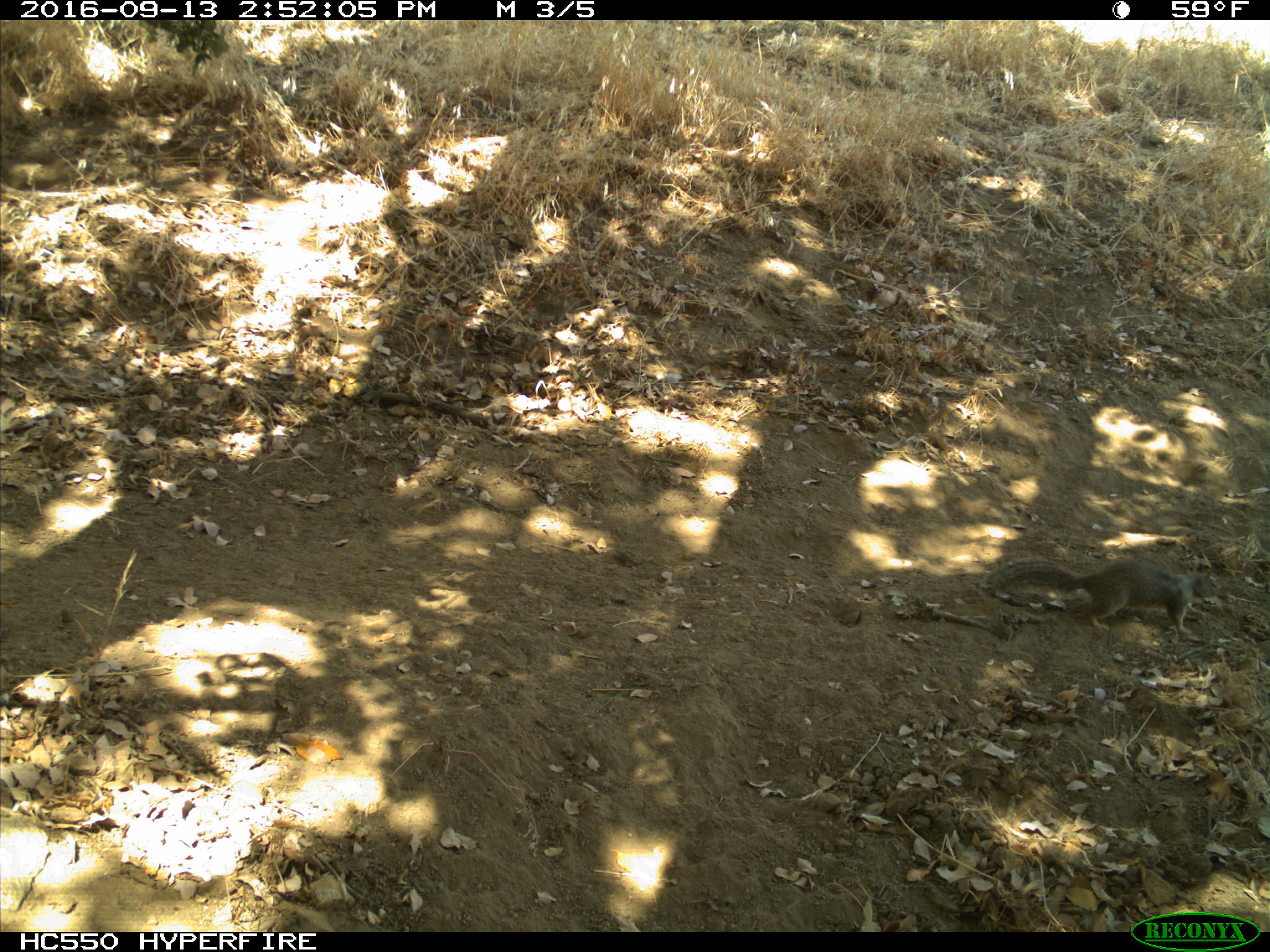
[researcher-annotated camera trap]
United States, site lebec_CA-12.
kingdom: Animalia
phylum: Chordata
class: Mammalia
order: Rodentia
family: Sciuridae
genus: Otospermophilus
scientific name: Otospermophilus beecheyi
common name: california ground squirrel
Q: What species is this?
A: Otospermophilus beecheyi (california ground squirrel).